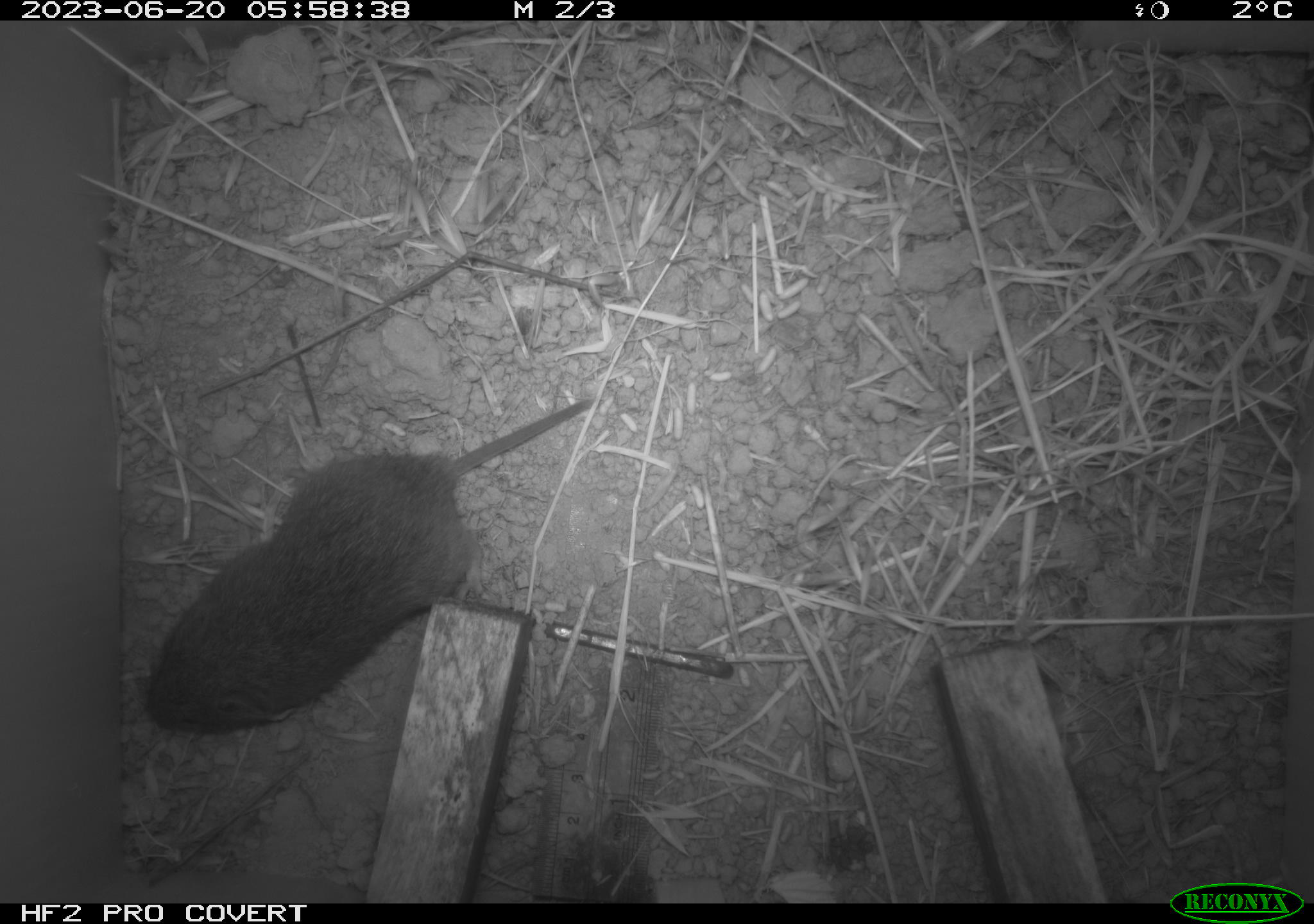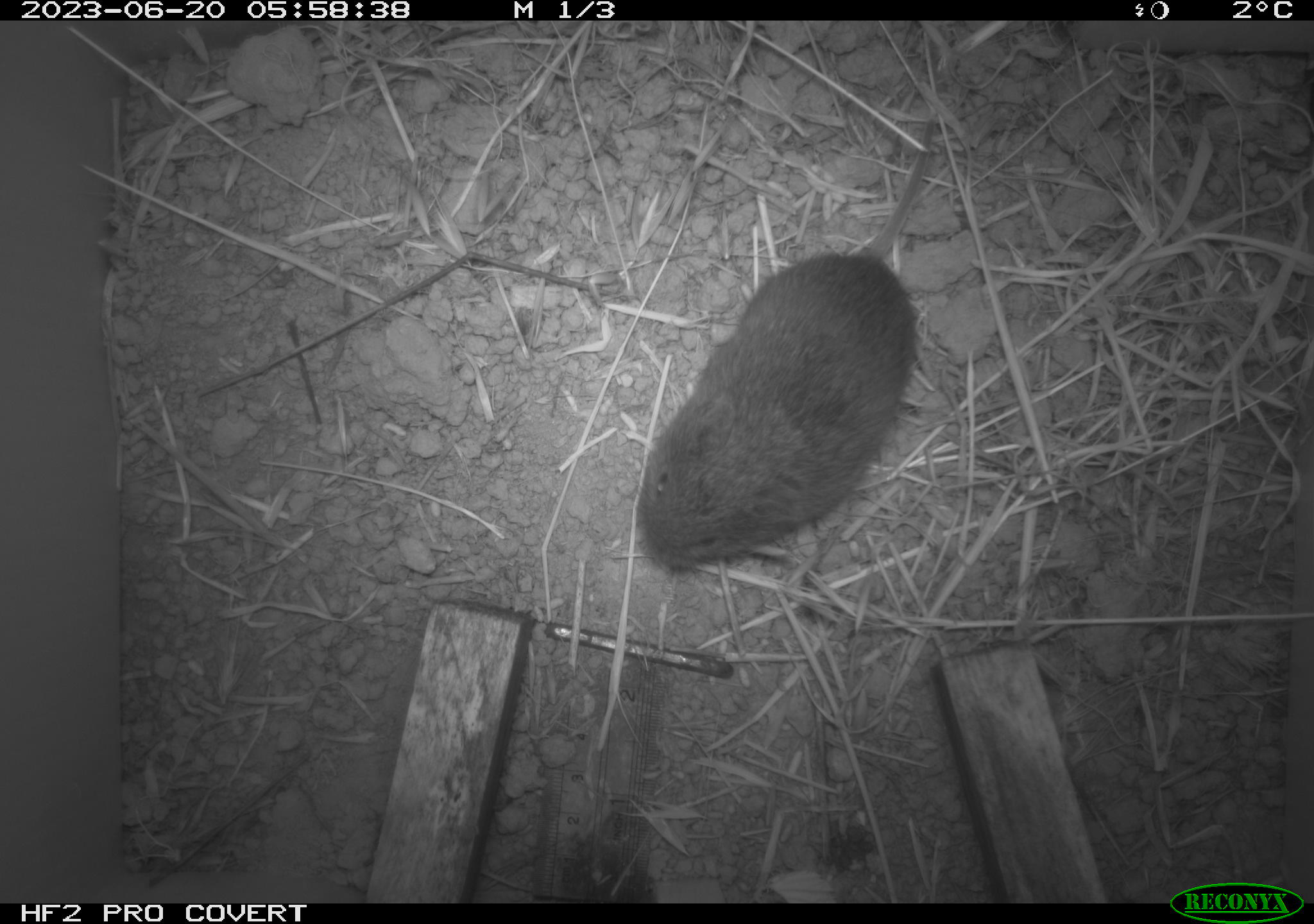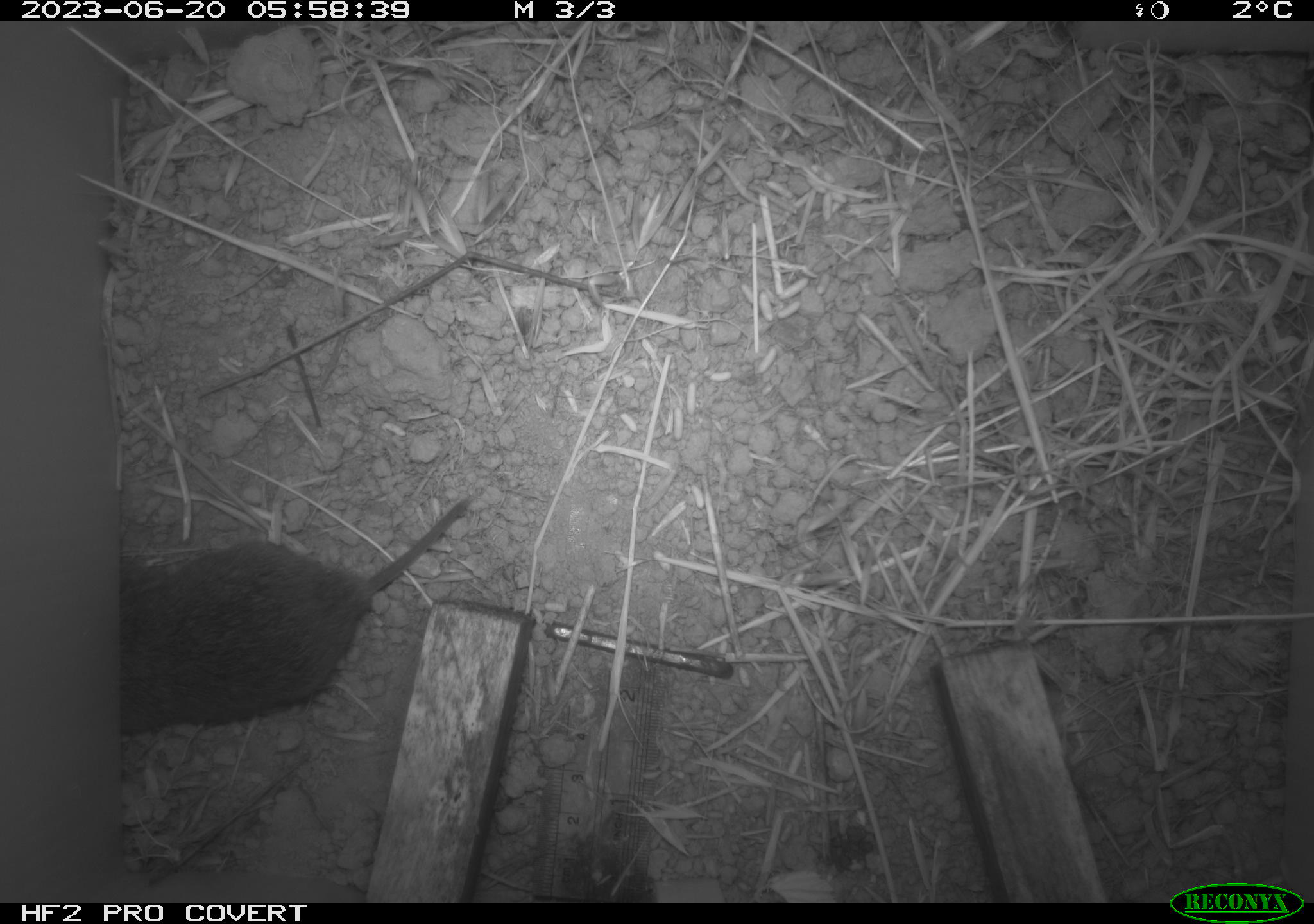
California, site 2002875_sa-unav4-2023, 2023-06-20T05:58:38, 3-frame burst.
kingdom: Animalia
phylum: Chordata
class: Mammalia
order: Rodentia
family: Cricetidae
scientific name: Arvicolinae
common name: voles, lemmings, and muskrats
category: arvicolinae subfamily